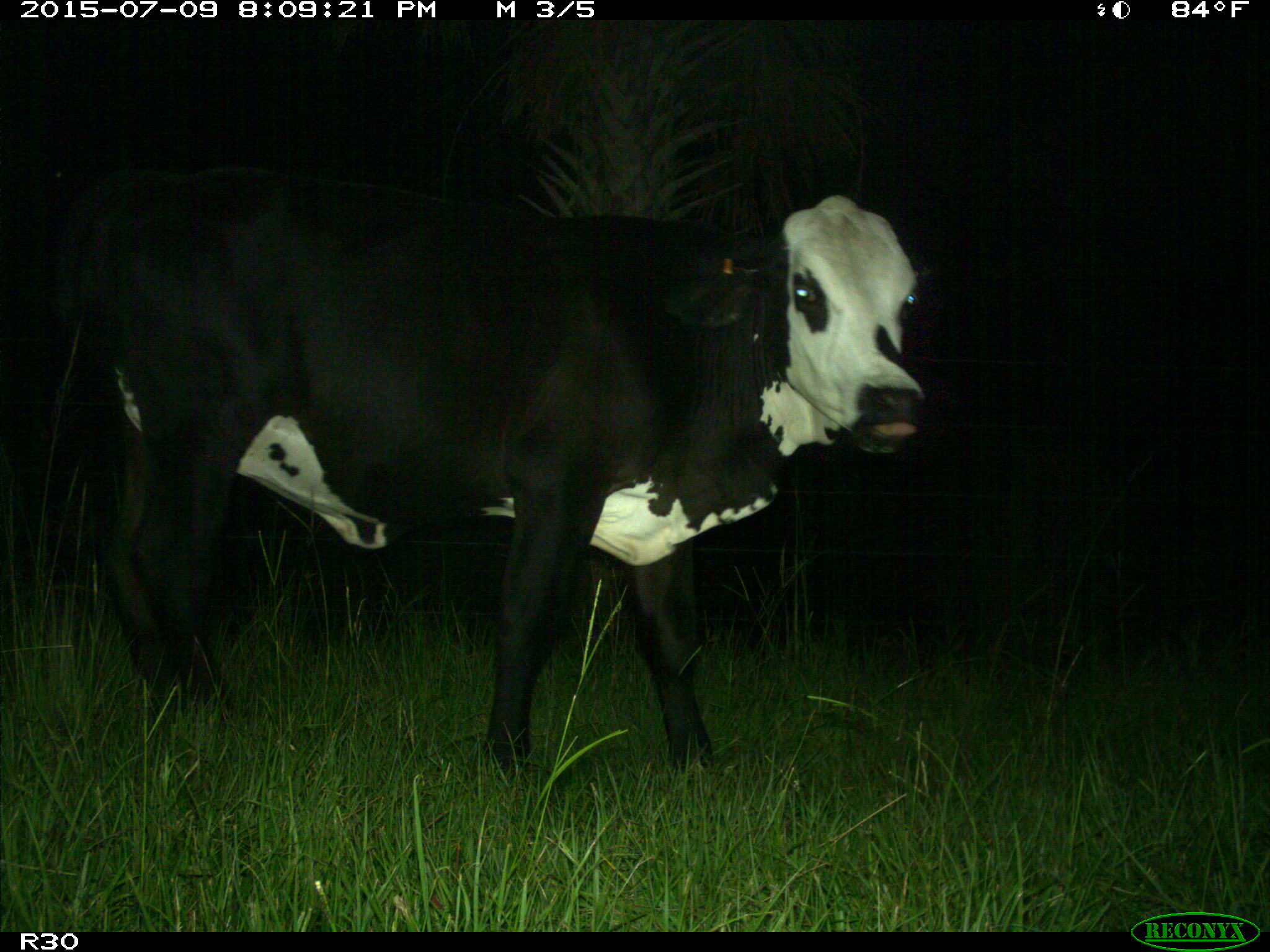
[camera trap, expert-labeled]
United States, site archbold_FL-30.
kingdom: Animalia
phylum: Chordata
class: Mammalia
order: Artiodactyla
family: Bovidae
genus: Bos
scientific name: Bos taurus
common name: domestic cow